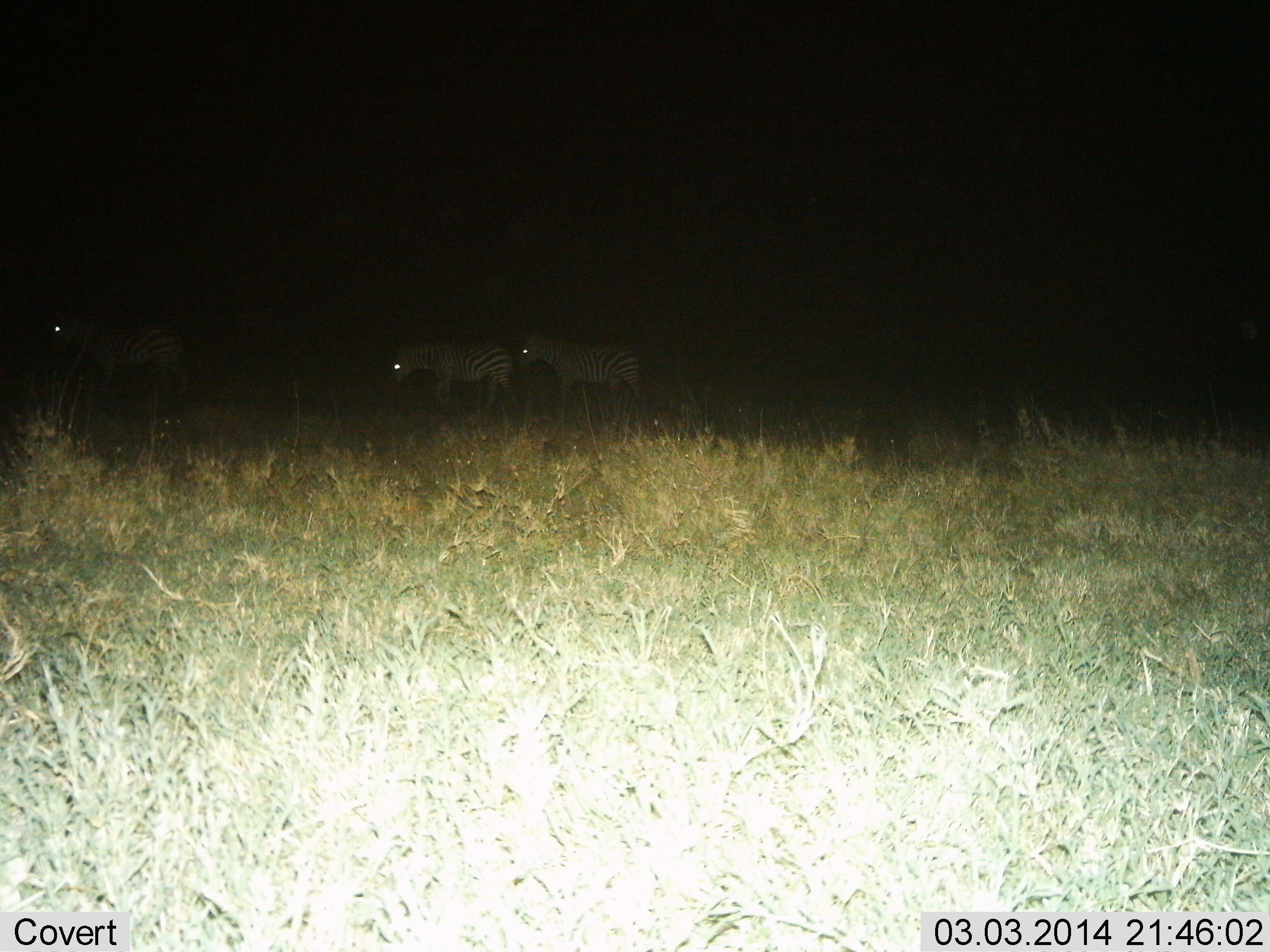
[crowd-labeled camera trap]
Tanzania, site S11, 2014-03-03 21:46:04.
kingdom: Animalia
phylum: Chordata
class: Mammalia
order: Perissodactyla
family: Equidae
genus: Equus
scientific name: Equus quagga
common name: plains zebra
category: zebra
Zebra (plains zebra) (Equus quagga), count 3. Behavior (volunteer vote fractions): standing 20%, resting 0%, moving 80%, interacting 0%. Young present (vote fraction): 10%. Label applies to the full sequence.